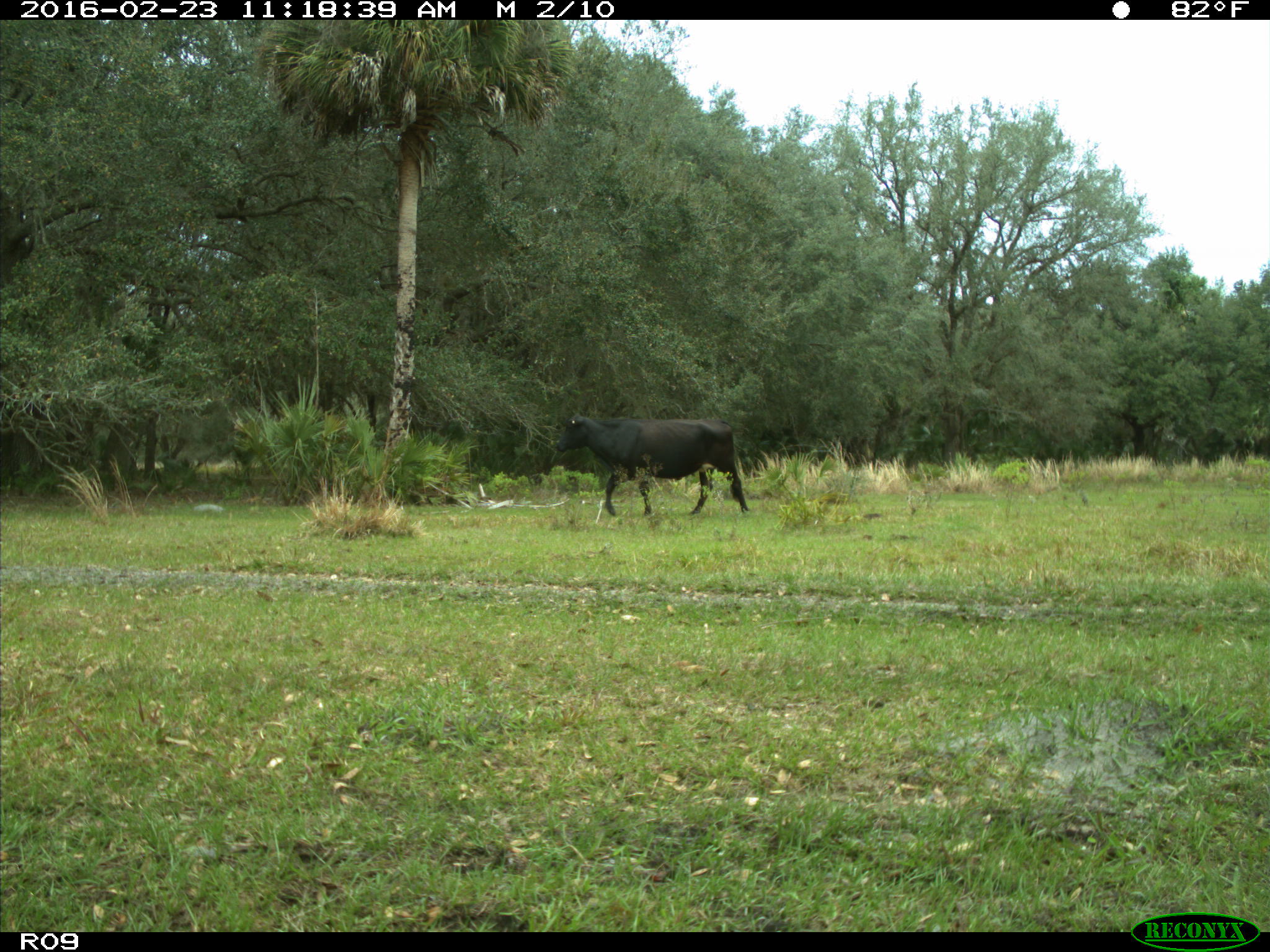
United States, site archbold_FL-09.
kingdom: Animalia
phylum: Chordata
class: Mammalia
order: Artiodactyla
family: Bovidae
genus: Bos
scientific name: Bos taurus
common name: domestic cow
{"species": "Bos taurus (domestic cow)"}